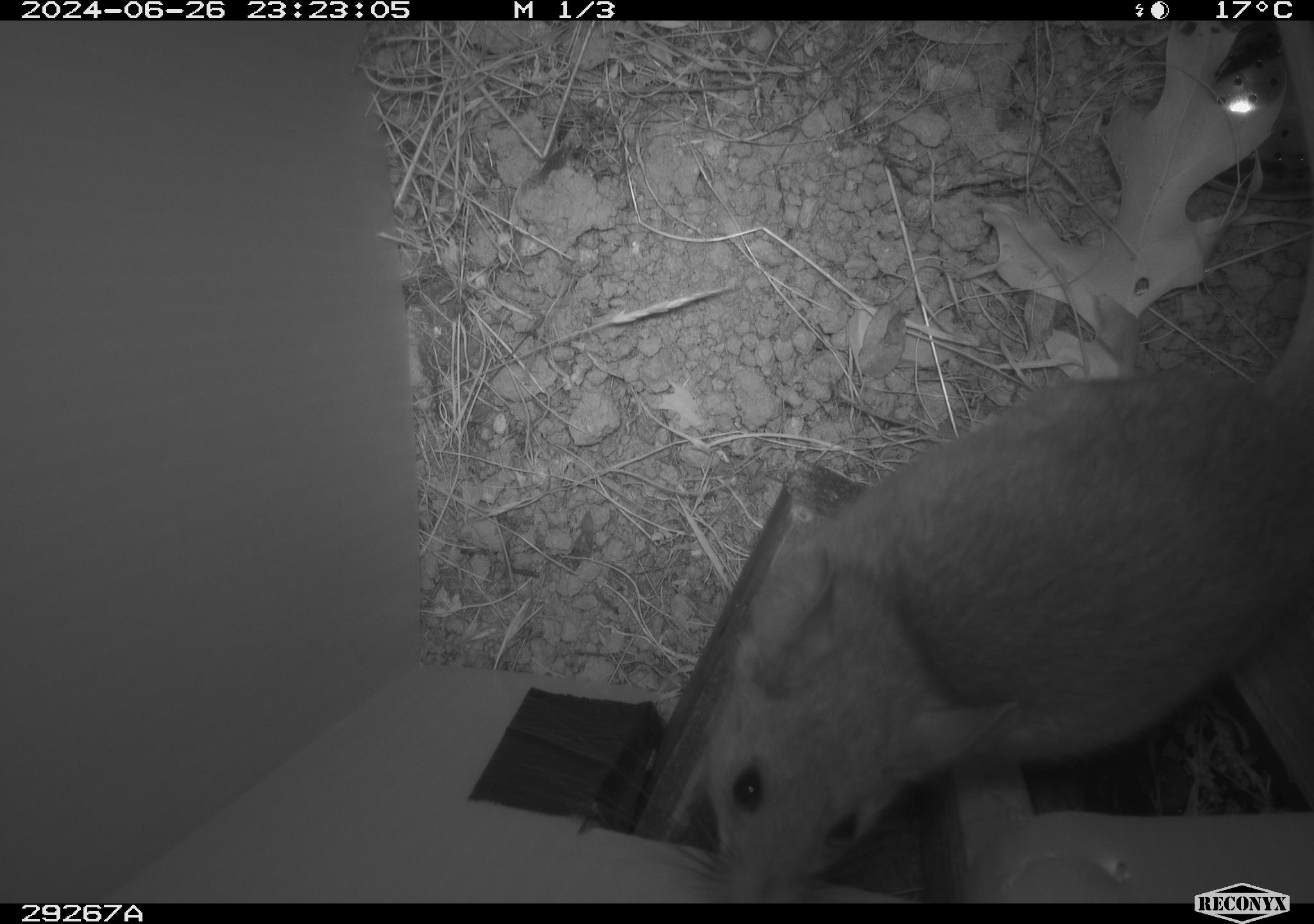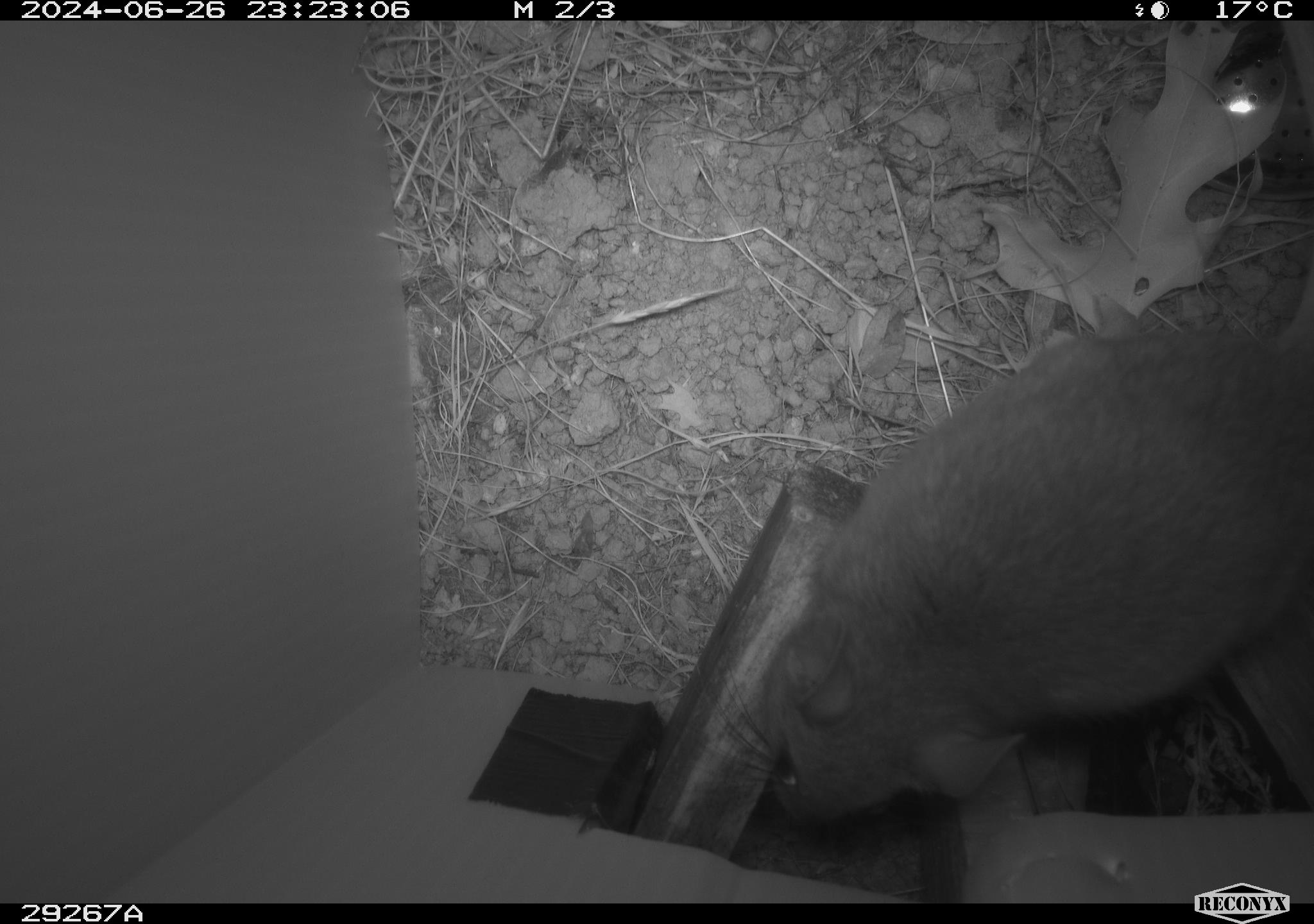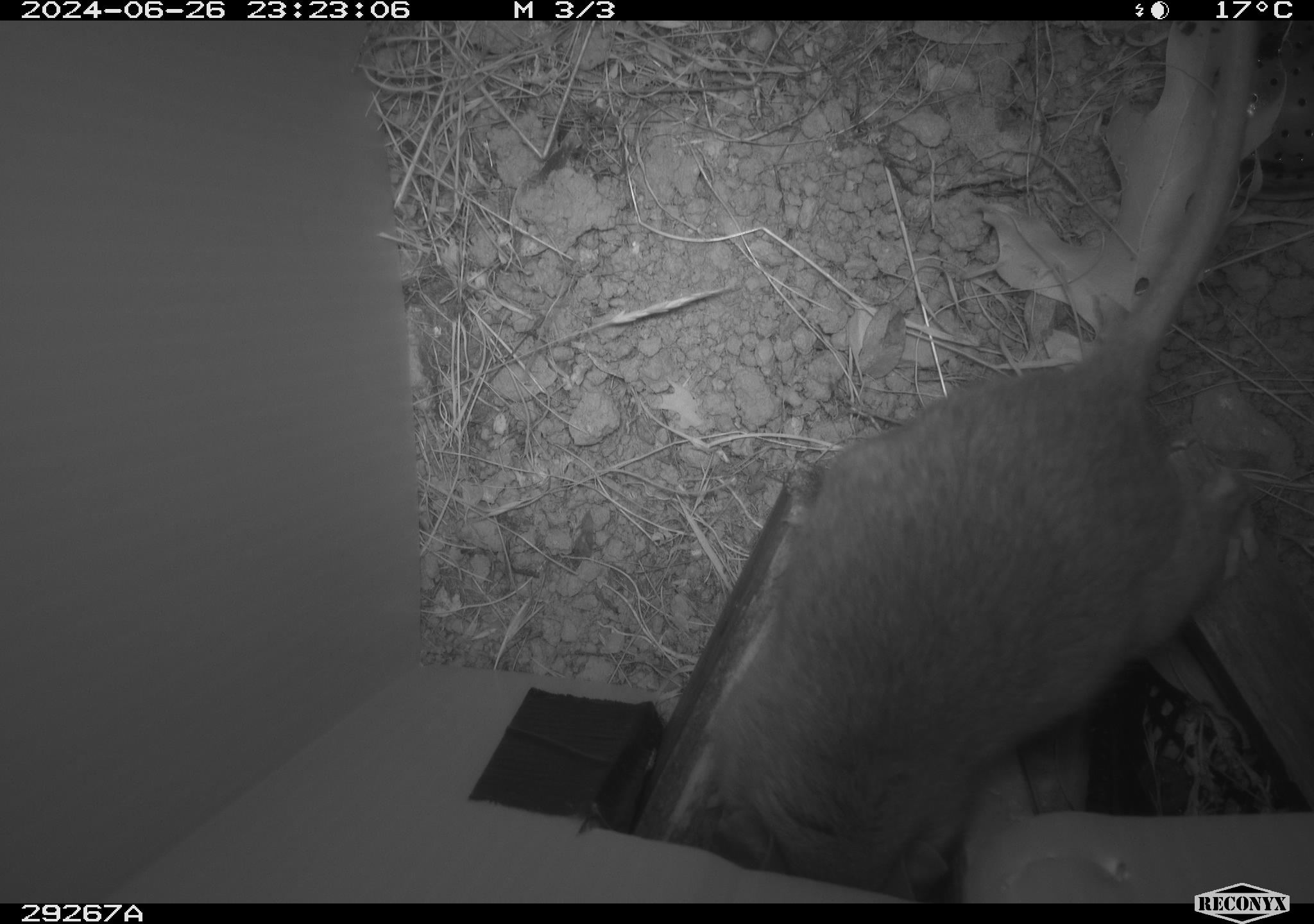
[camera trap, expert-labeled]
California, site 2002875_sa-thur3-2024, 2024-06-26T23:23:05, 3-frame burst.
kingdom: Animalia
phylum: Chordata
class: Mammalia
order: Rodentia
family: Cricetidae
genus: Neotoma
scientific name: Neotoma fuscipes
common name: dusky-footed woodrat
Dusky-footed woodrat (Neotoma fuscipes).